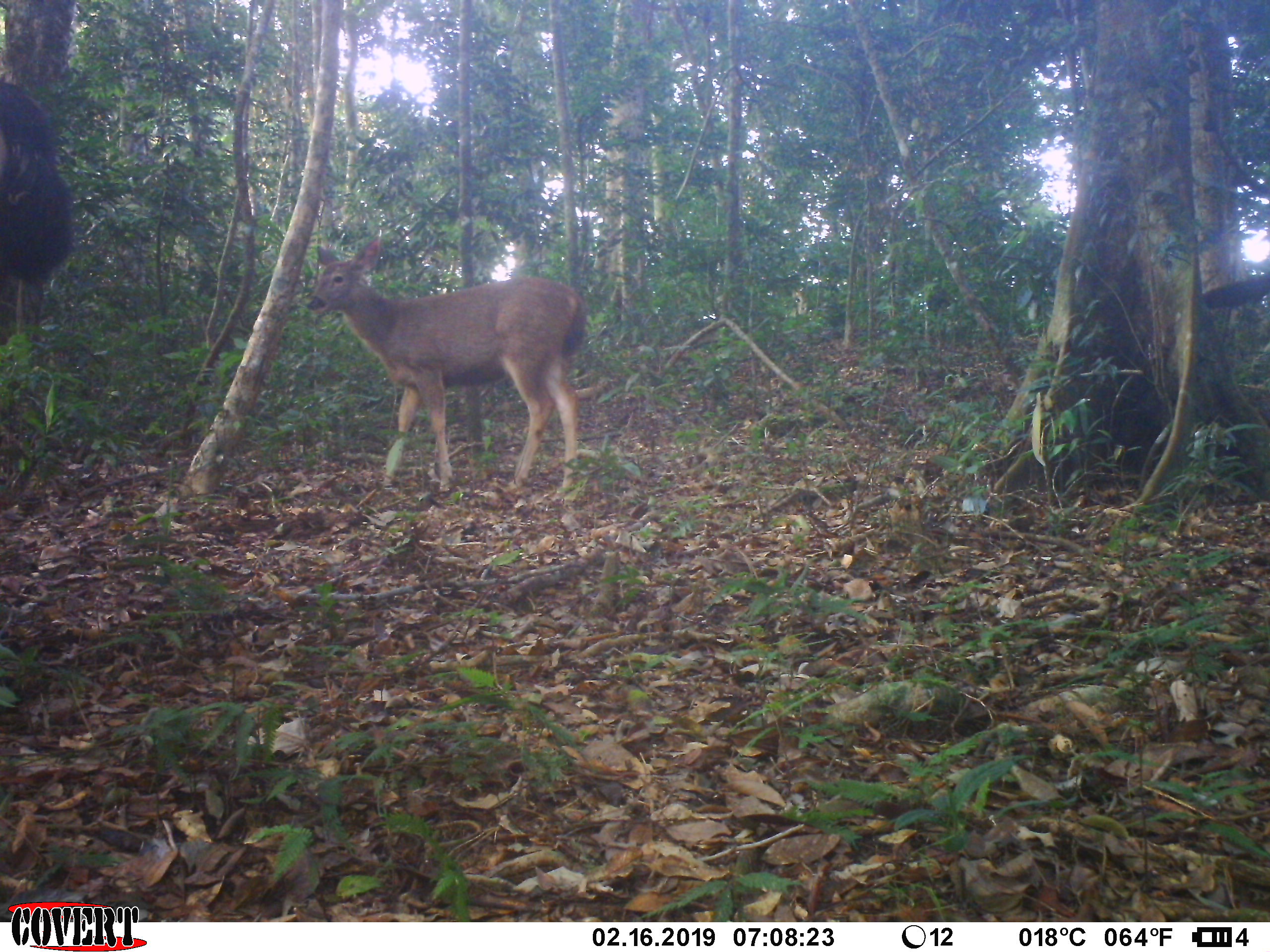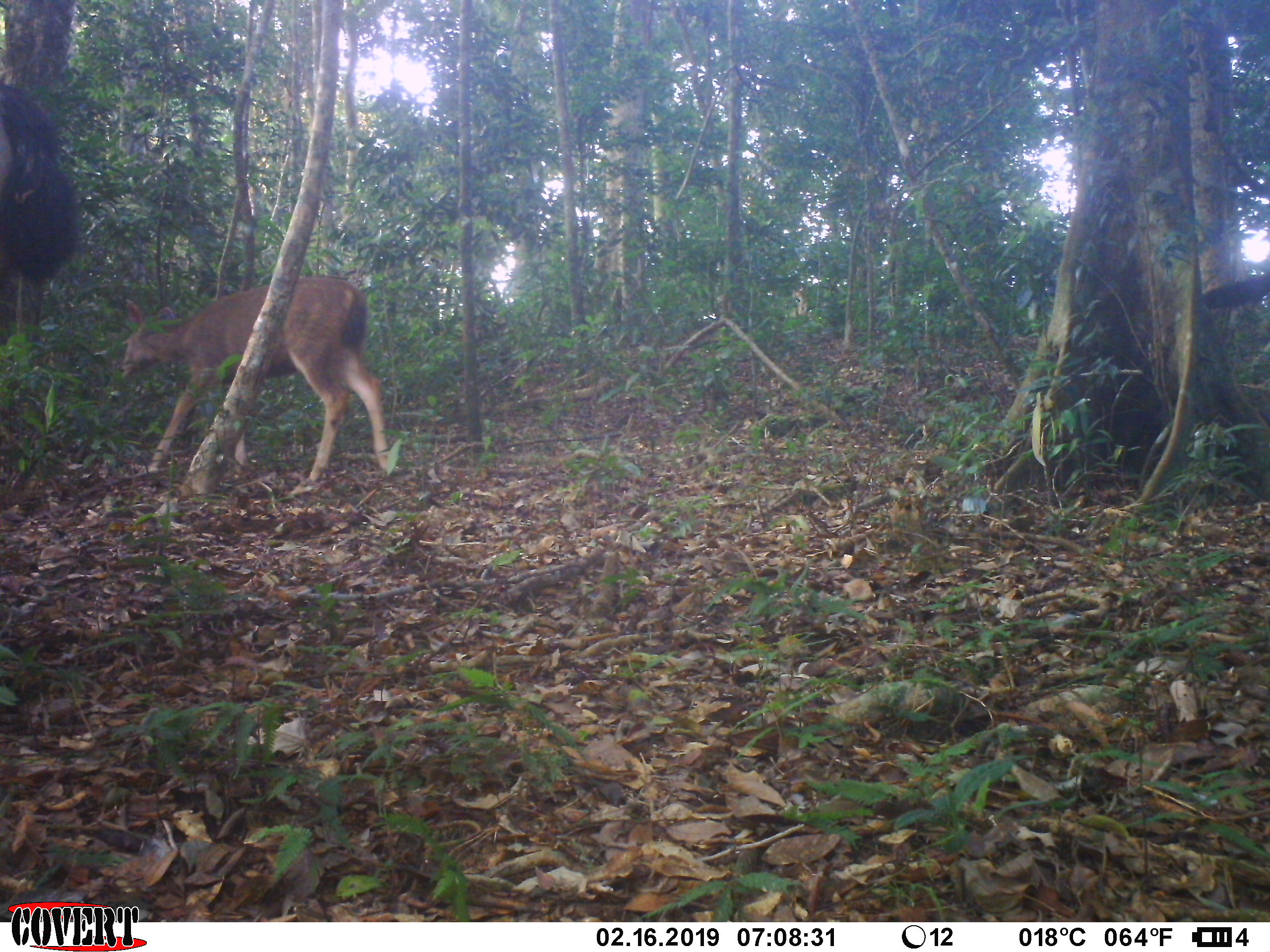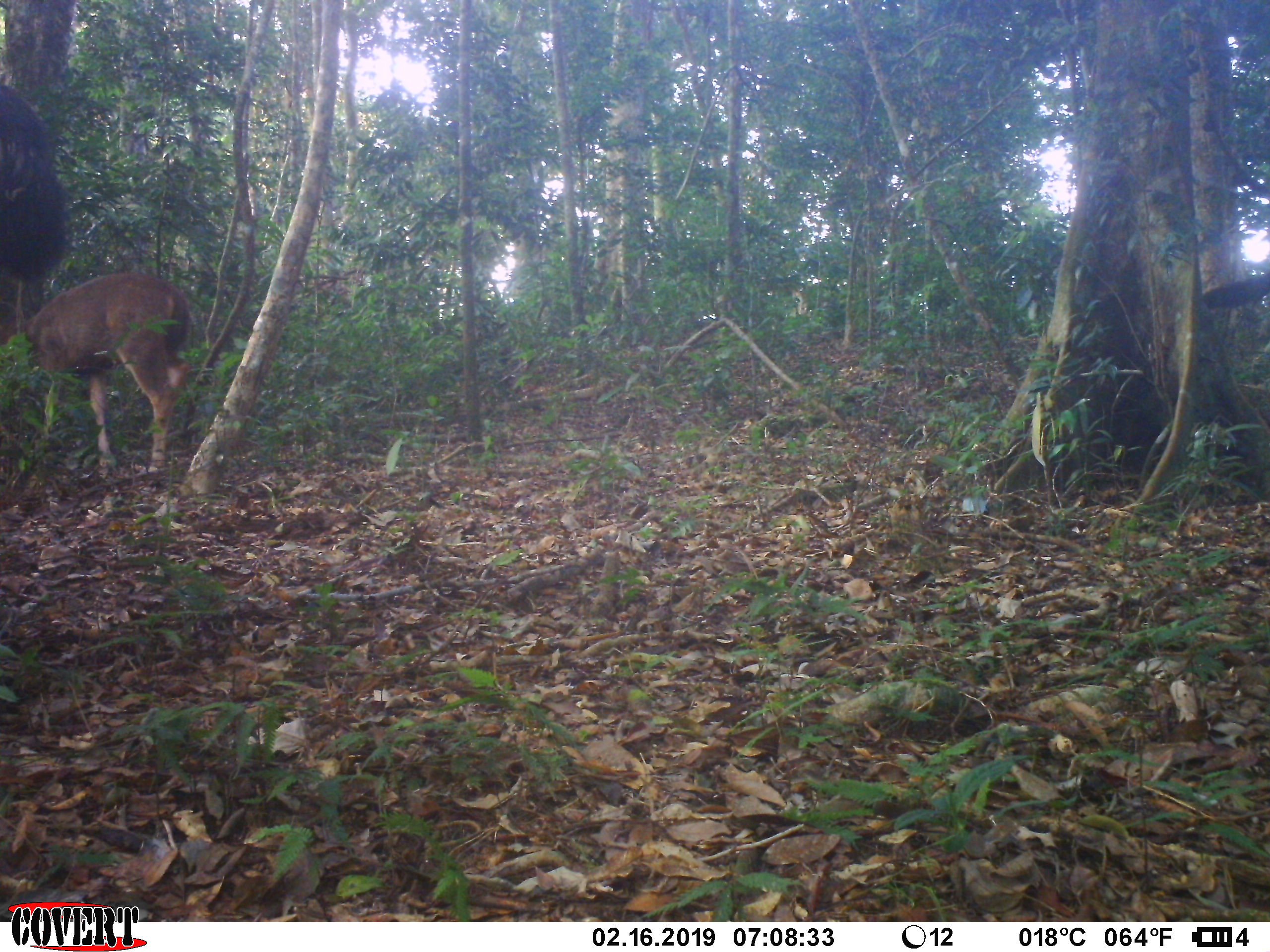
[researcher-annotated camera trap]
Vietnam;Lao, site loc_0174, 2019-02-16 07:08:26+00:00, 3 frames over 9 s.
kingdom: Animalia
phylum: Chordata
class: Mammalia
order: Artiodactyla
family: Cervidae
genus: Rusa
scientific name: Rusa unicolor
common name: sambar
Sambar (Rusa unicolor). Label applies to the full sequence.